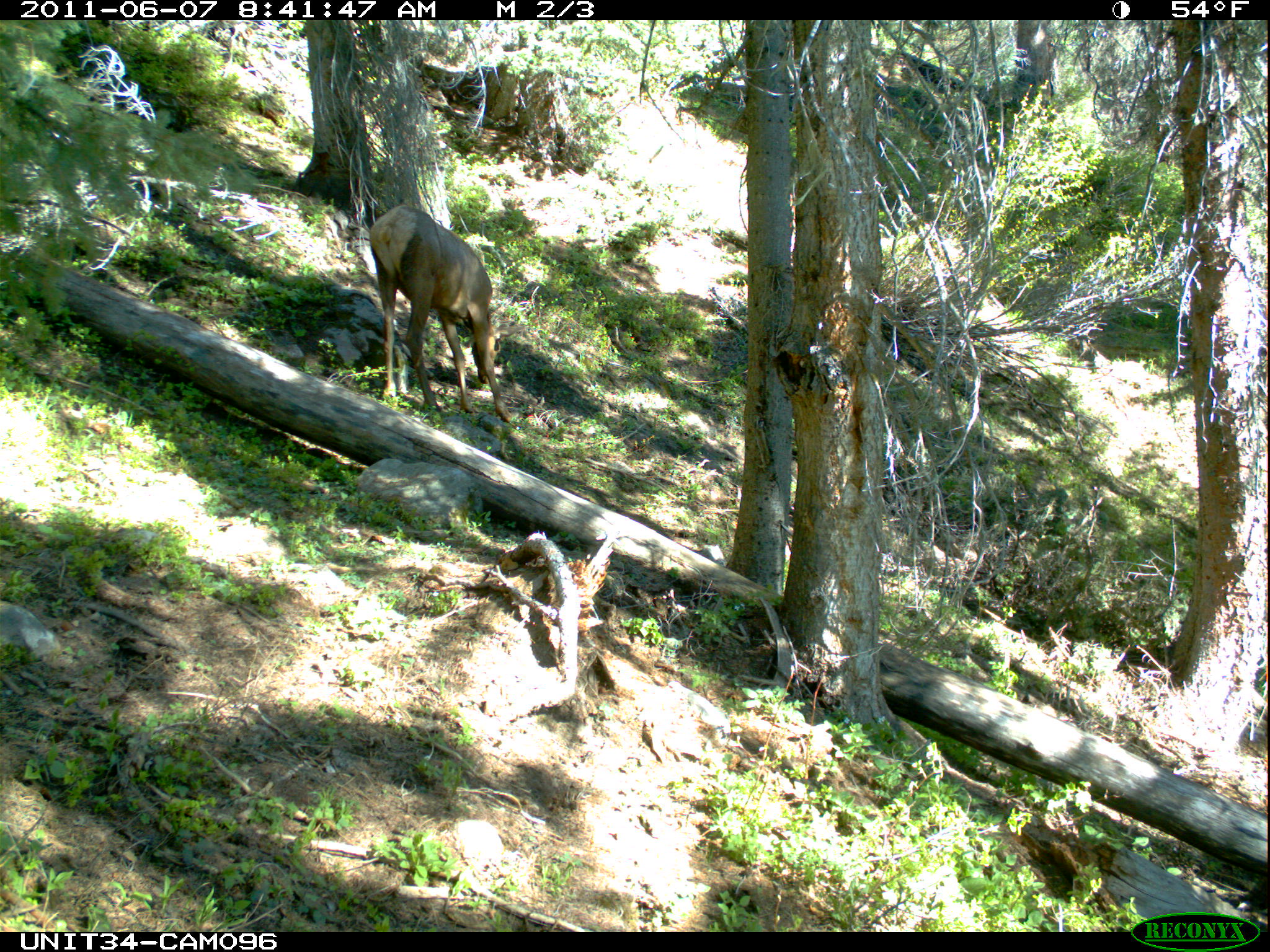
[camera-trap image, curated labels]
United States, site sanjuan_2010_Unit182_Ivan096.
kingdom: Animalia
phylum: Chordata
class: Mammalia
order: Artiodactyla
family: Cervidae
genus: Cervus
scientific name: Cervus elaphus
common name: red deer